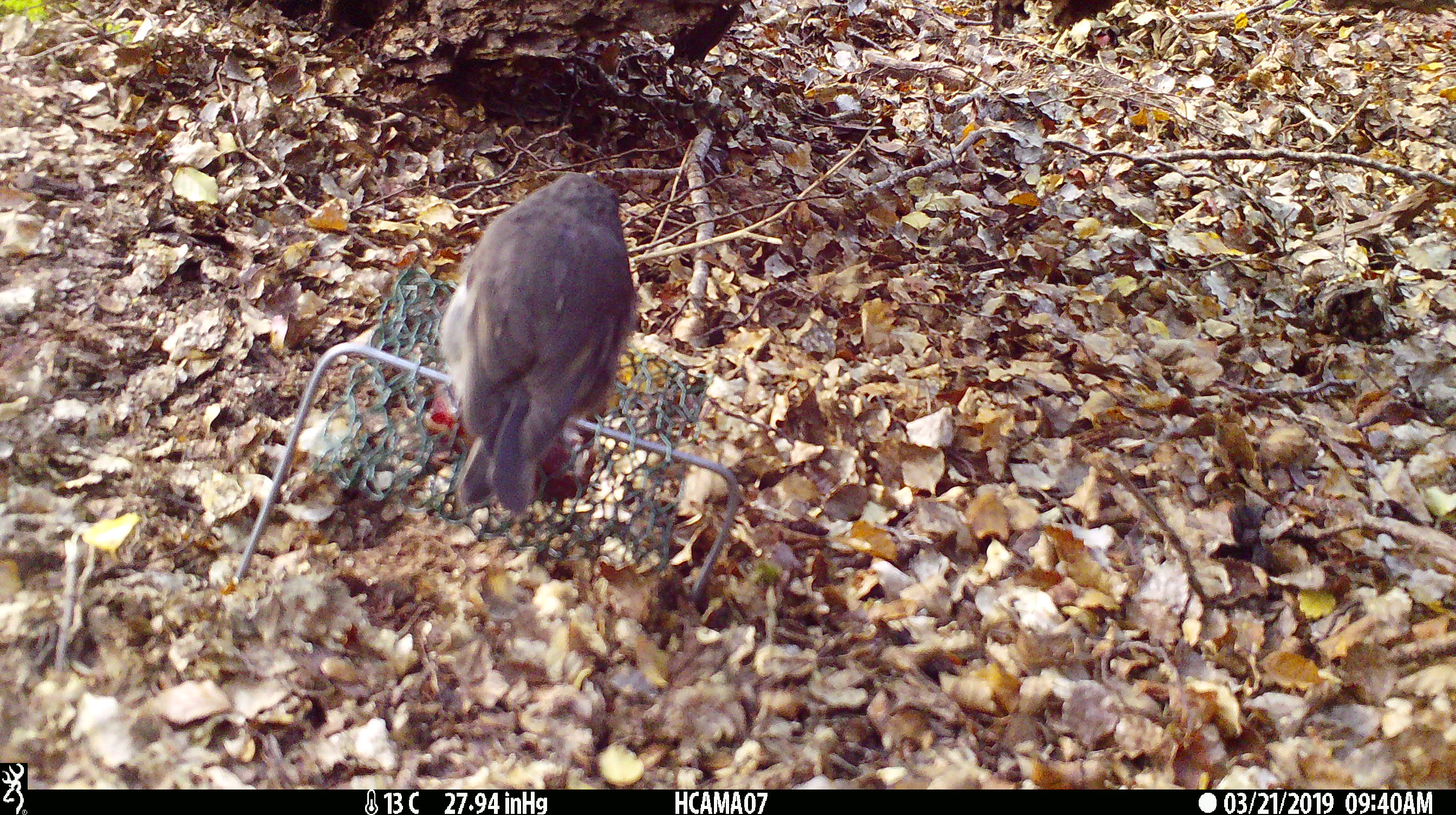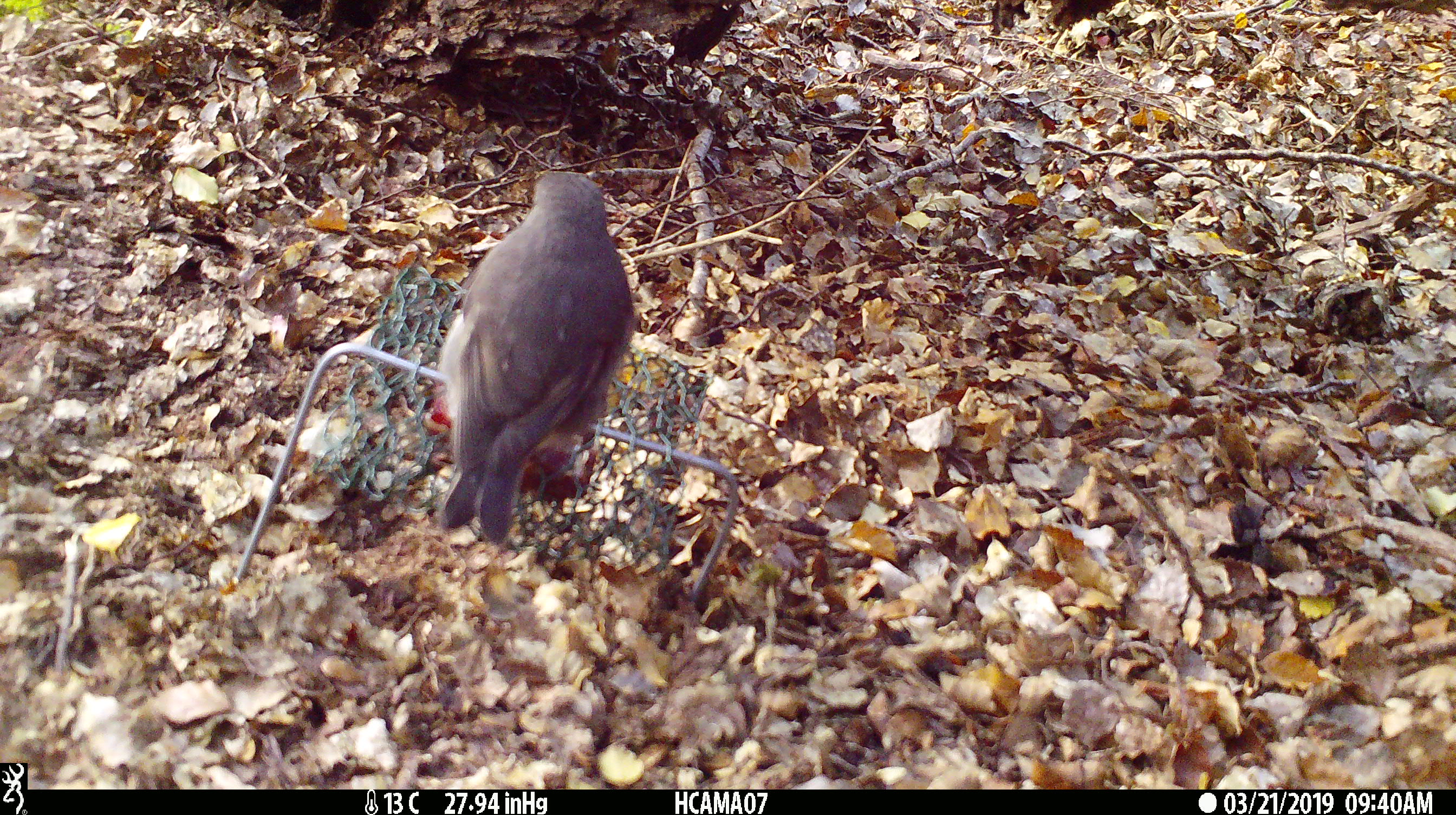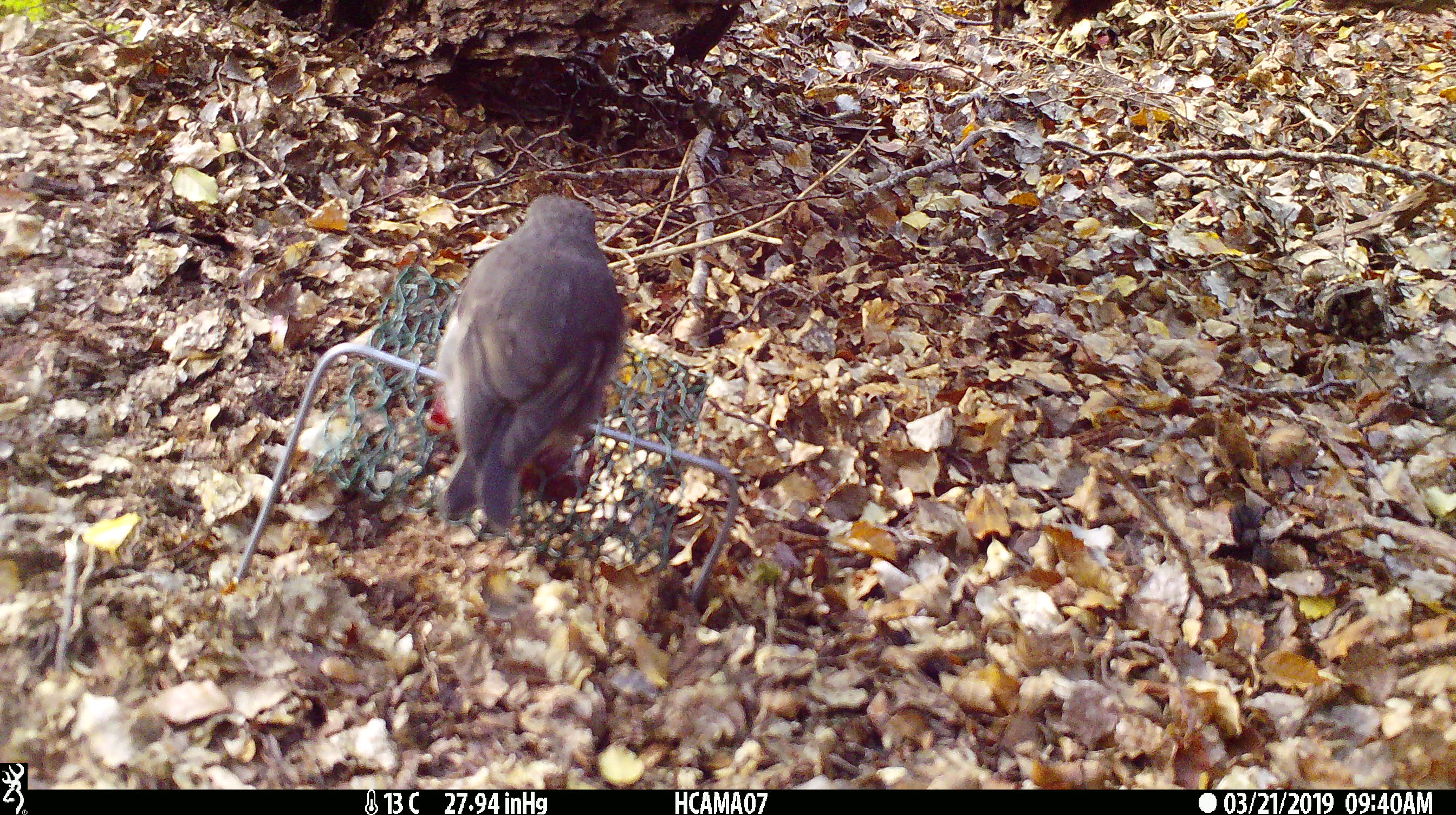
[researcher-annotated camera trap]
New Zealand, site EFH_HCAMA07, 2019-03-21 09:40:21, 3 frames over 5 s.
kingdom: Animalia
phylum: Chordata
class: Aves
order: Passeriformes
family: Petroicidae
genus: Petroica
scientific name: Petroica australis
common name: new zealand robin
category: robin